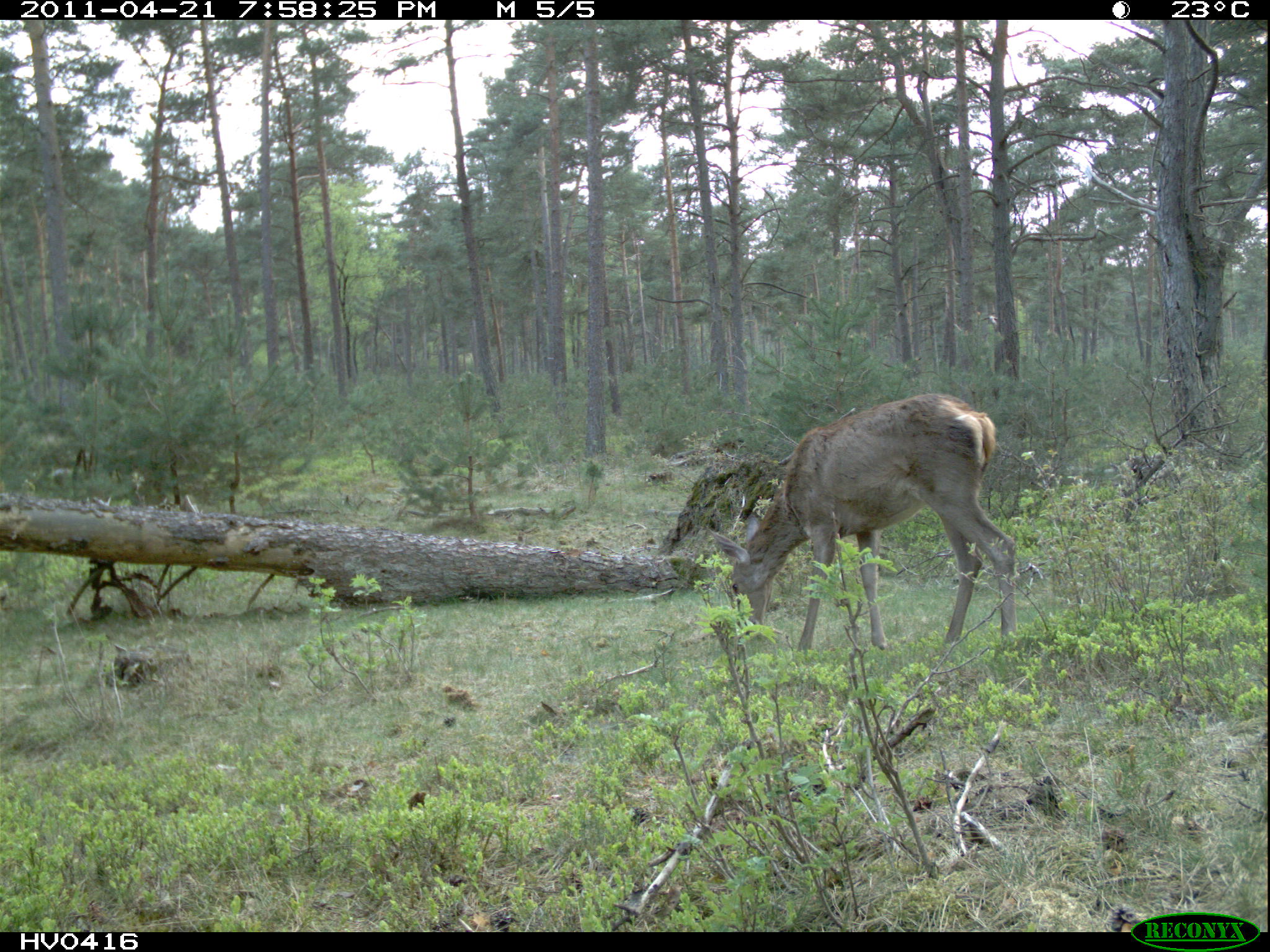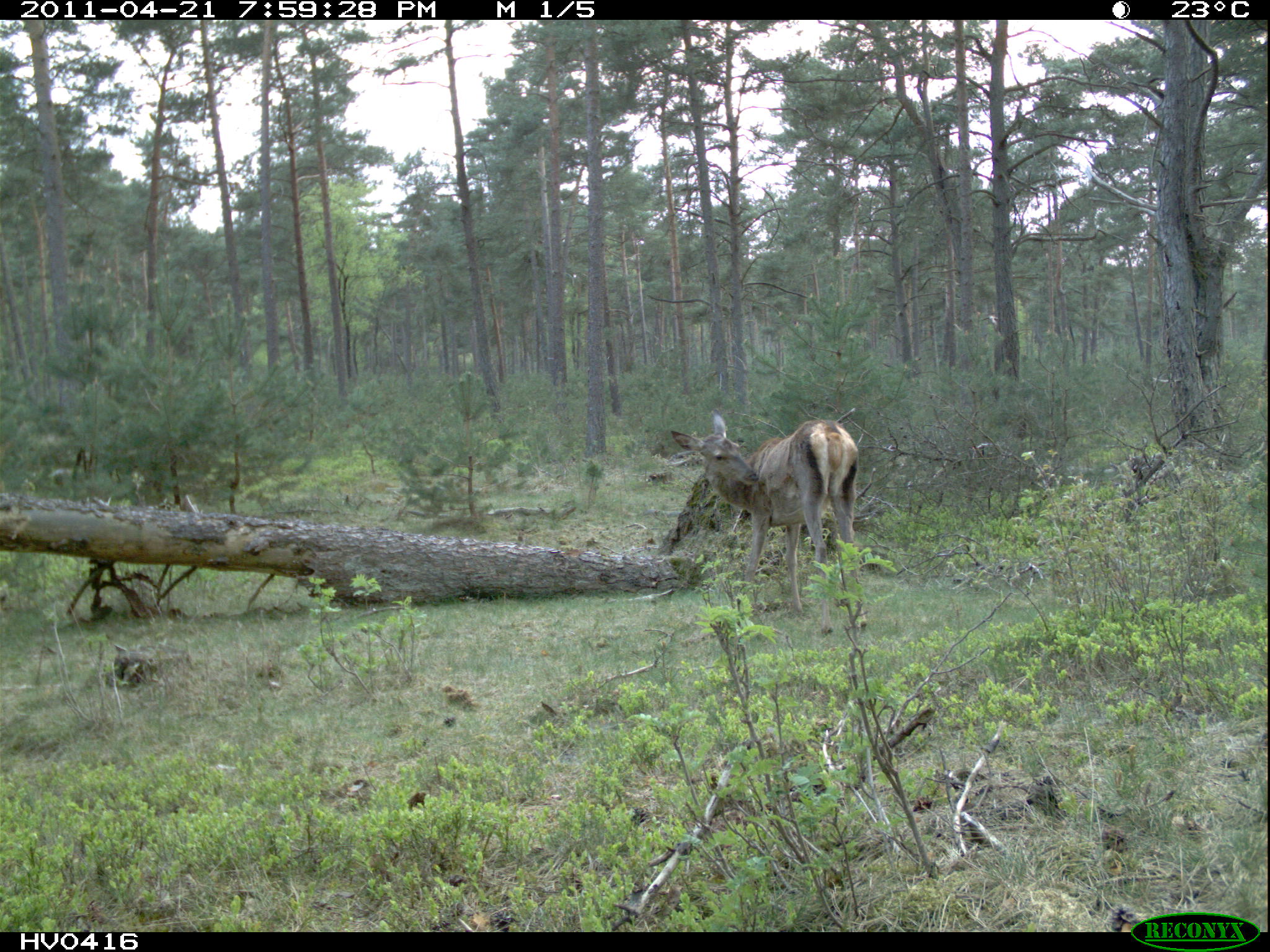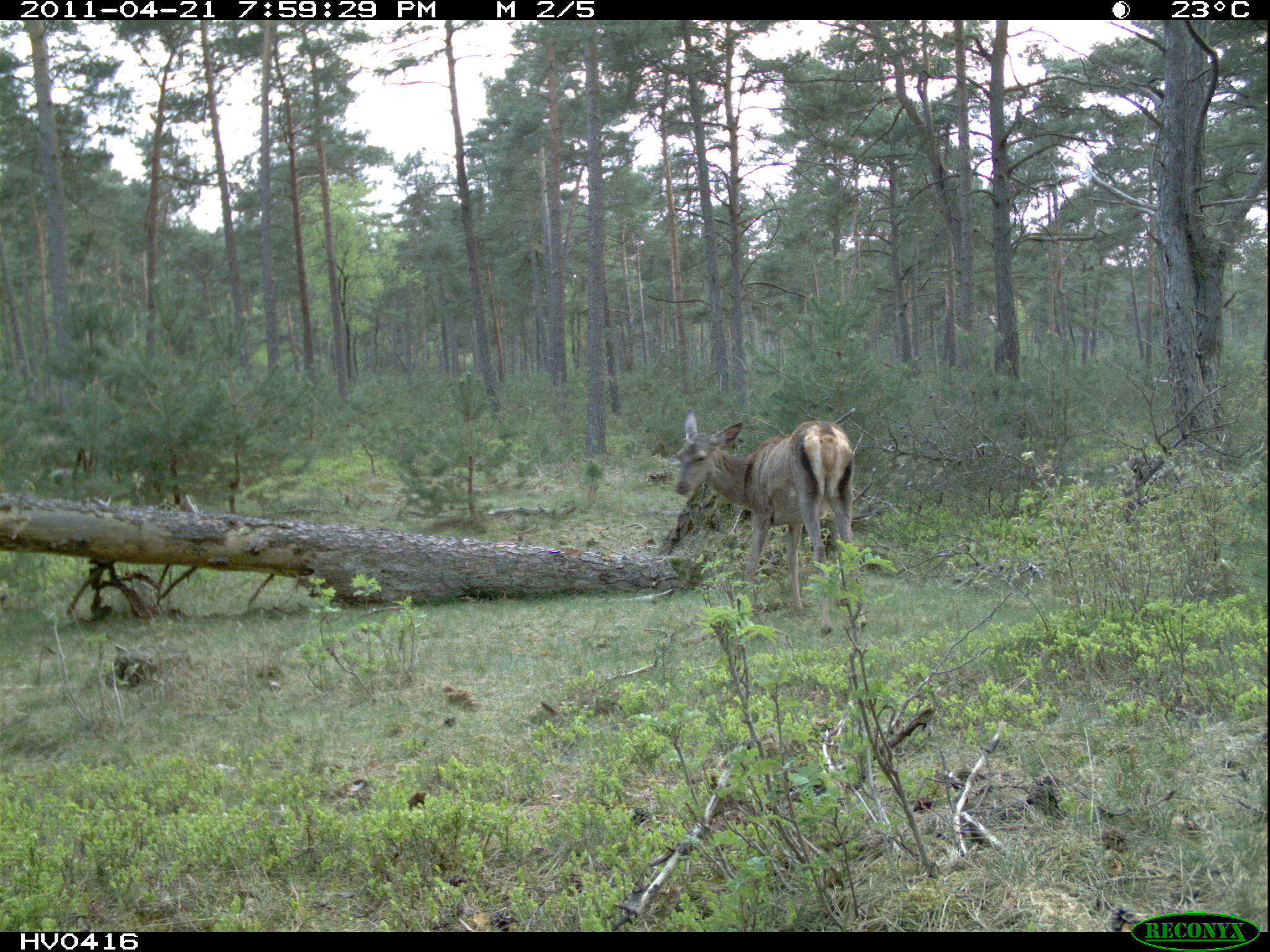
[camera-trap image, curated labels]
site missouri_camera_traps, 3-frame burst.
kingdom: Animalia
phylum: Chordata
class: Mammalia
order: Artiodactyla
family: Cervidae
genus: Cervus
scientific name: Cervus elaphus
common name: red deer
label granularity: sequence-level